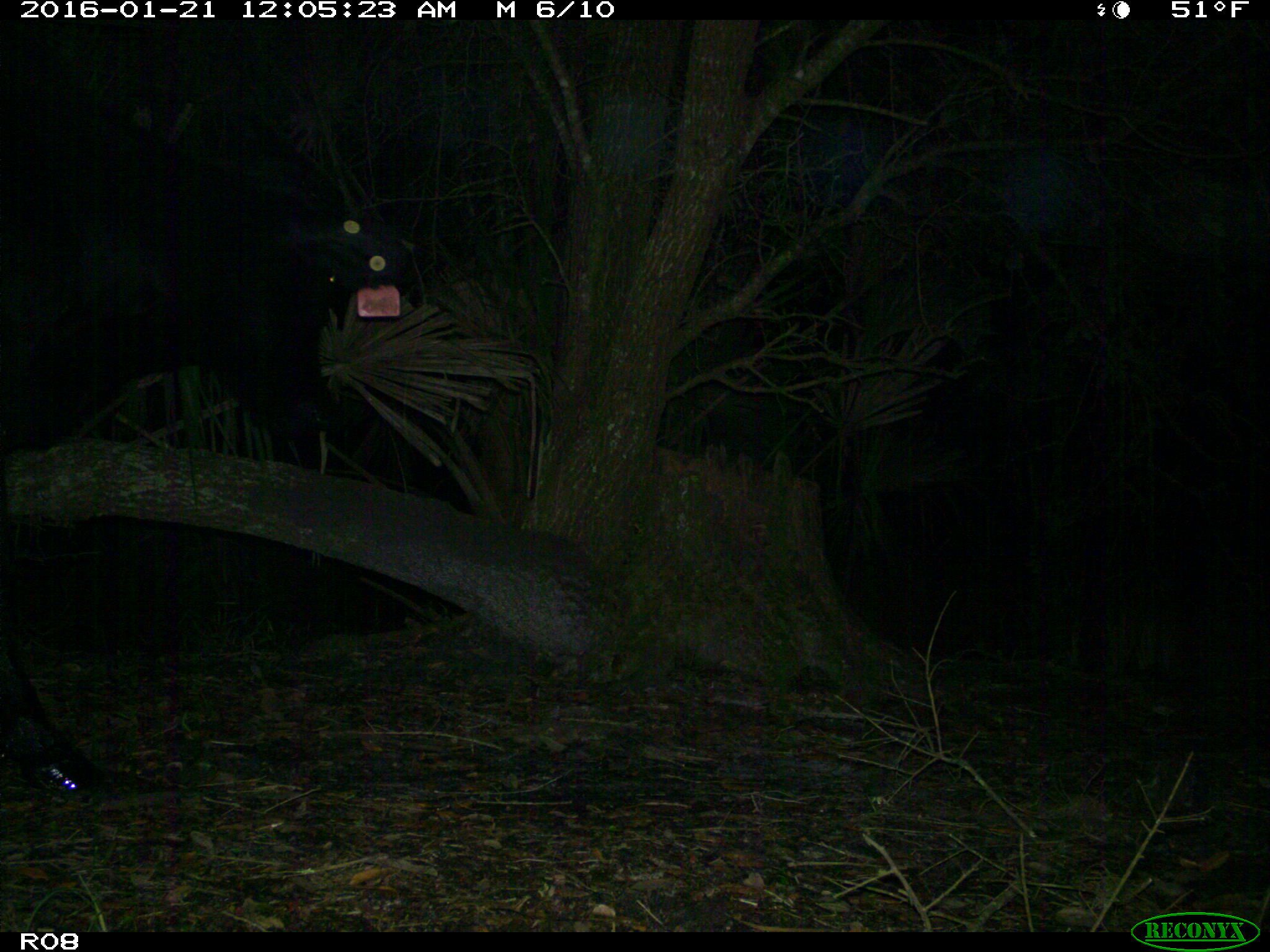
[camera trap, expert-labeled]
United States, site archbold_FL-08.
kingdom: Animalia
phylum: Chordata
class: Mammalia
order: Artiodactyla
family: Bovidae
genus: Bos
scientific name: Bos taurus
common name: domestic cow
Bos taurus (domestic cow).